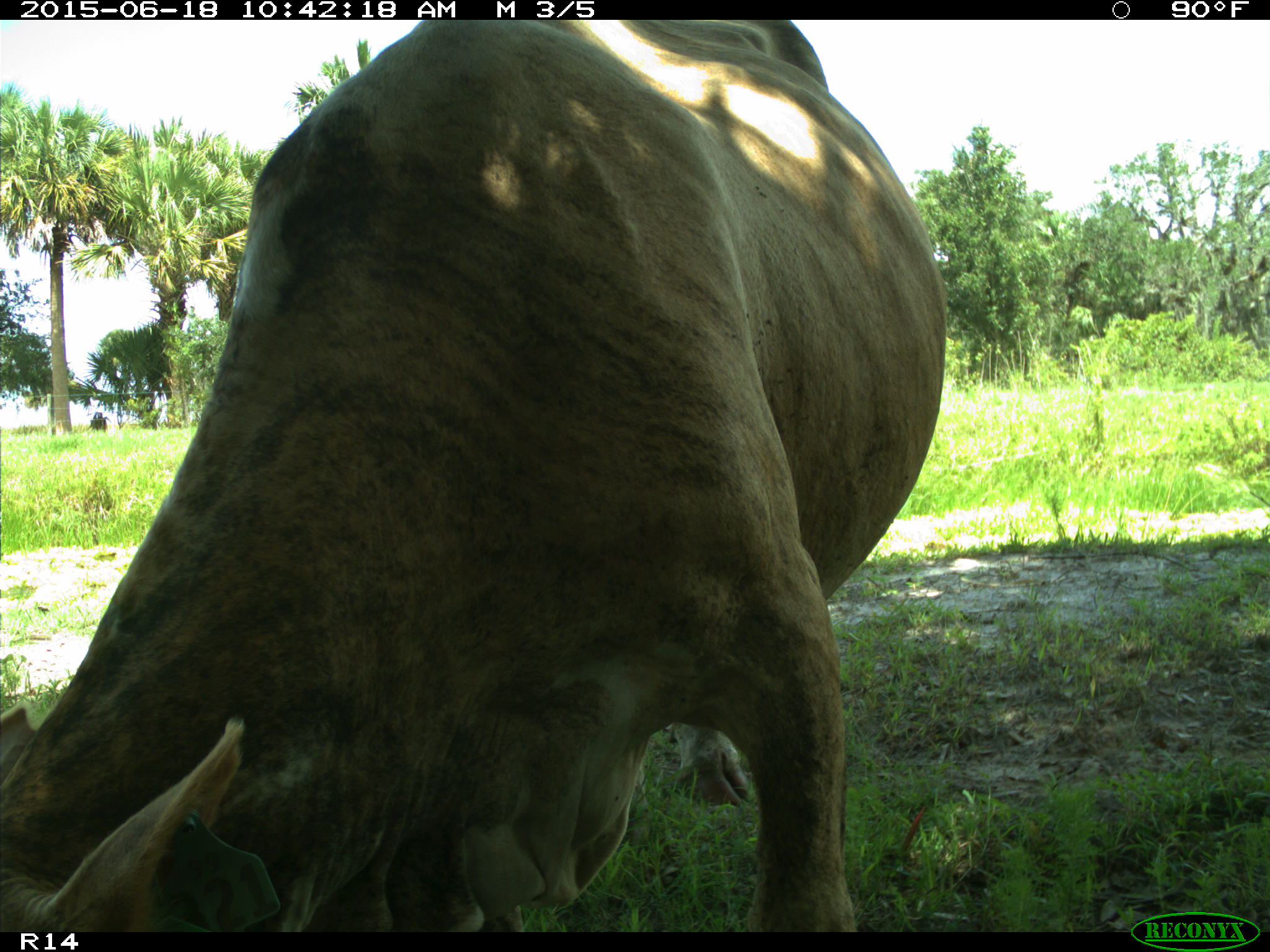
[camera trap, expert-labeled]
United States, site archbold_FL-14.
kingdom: Animalia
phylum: Chordata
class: Mammalia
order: Artiodactyla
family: Bovidae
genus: Bos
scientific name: Bos taurus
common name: domestic cow